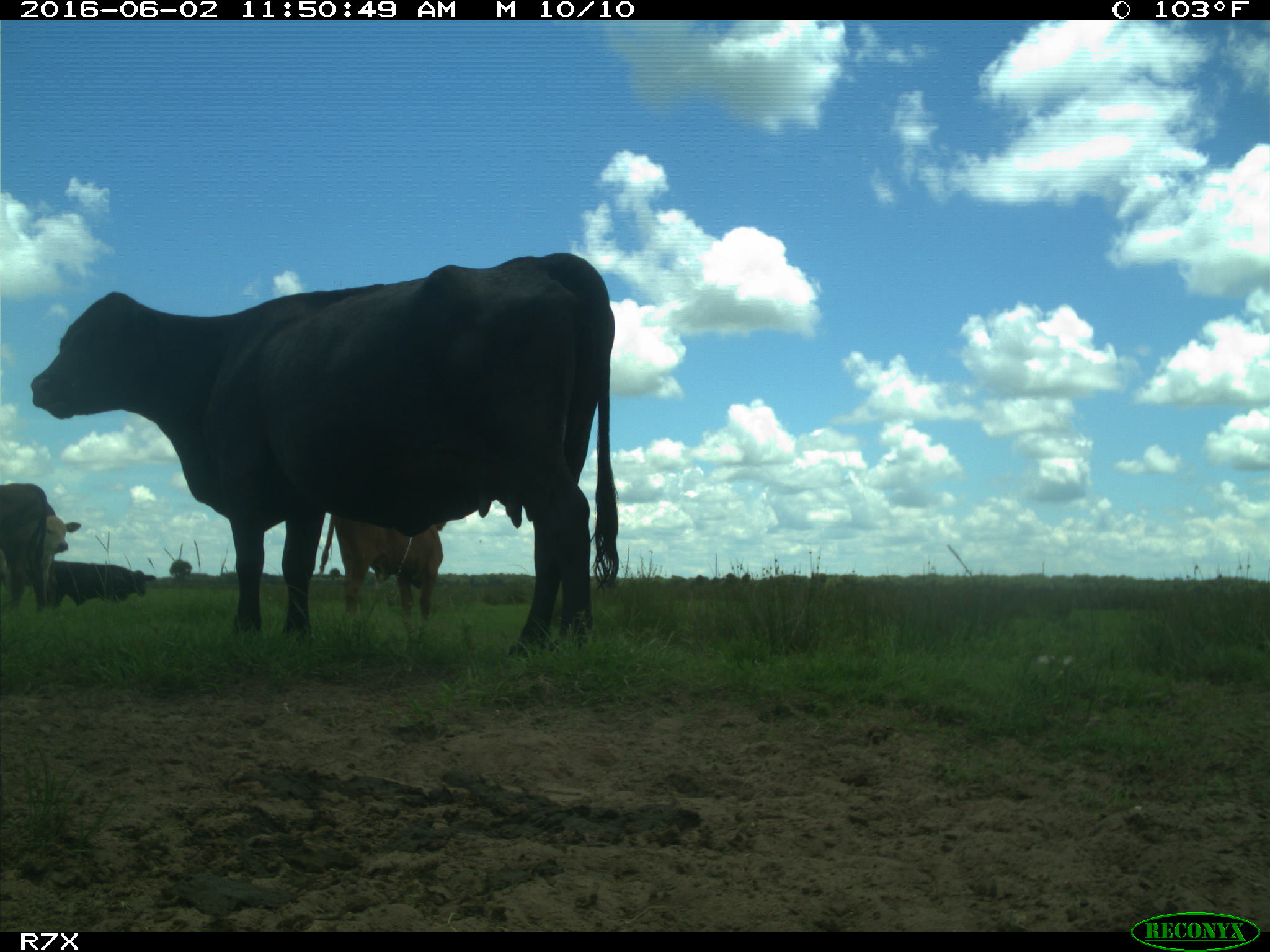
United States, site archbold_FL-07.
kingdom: Animalia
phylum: Chordata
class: Mammalia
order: Artiodactyla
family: Bovidae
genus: Bos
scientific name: Bos taurus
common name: domestic cow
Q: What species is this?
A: Bos taurus (domestic cow).